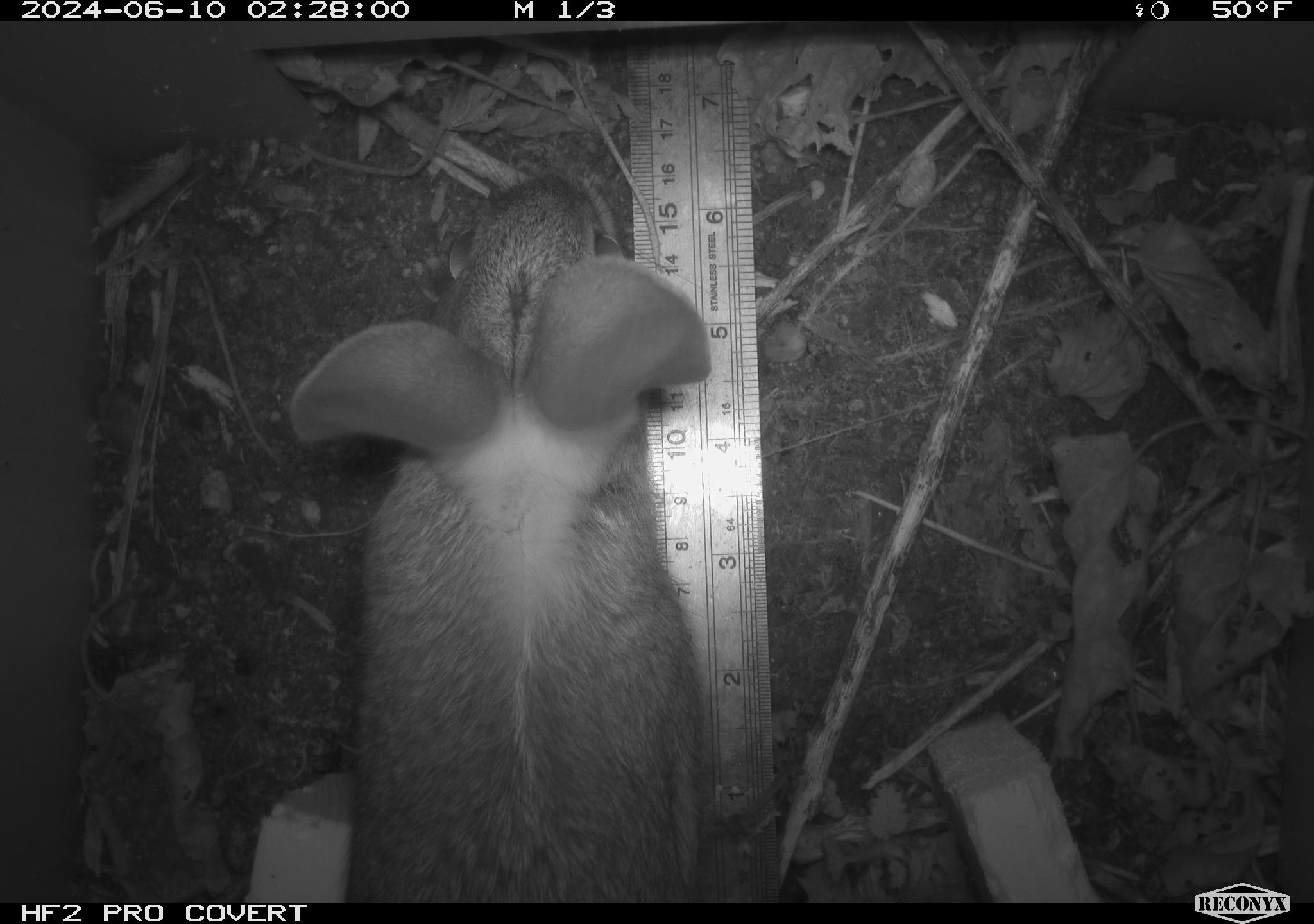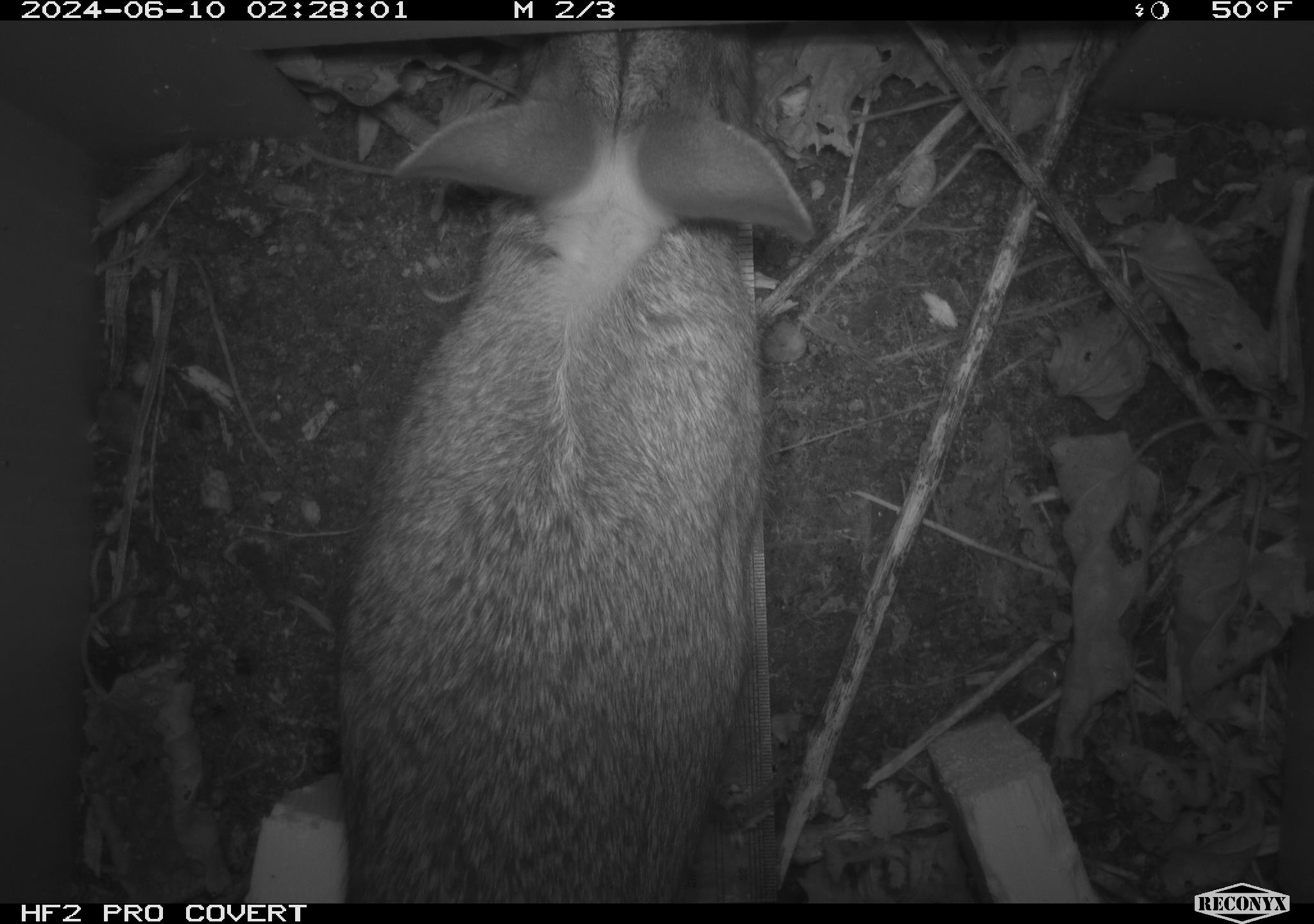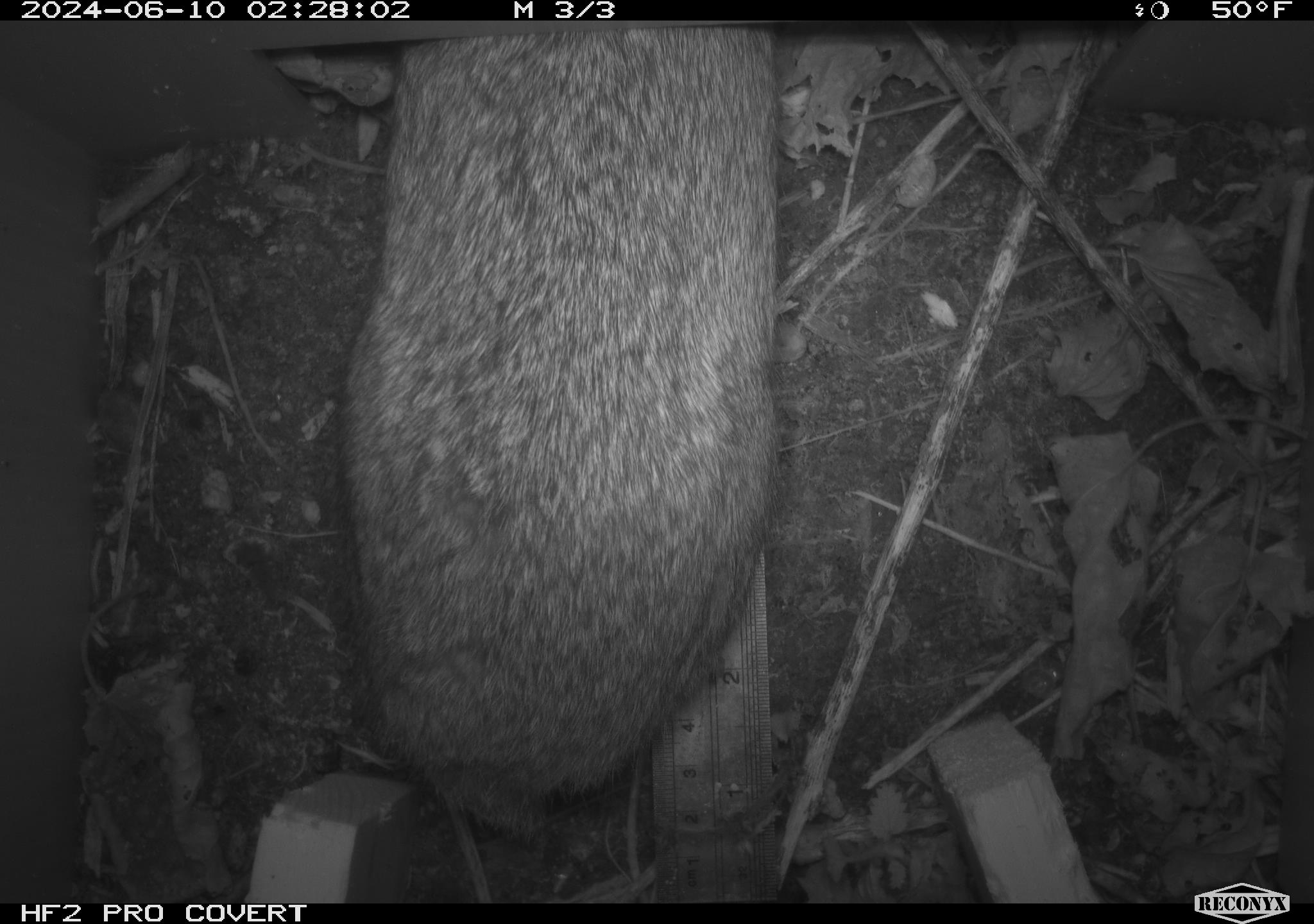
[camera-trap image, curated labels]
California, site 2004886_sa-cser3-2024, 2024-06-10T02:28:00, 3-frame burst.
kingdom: Animalia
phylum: Chordata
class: Mammalia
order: Lagomorpha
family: Leporidae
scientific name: Leporidae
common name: rabbit or hare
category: rabbit and hare family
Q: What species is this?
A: Rabbit and hare family (rabbit or hare) (Leporidae).